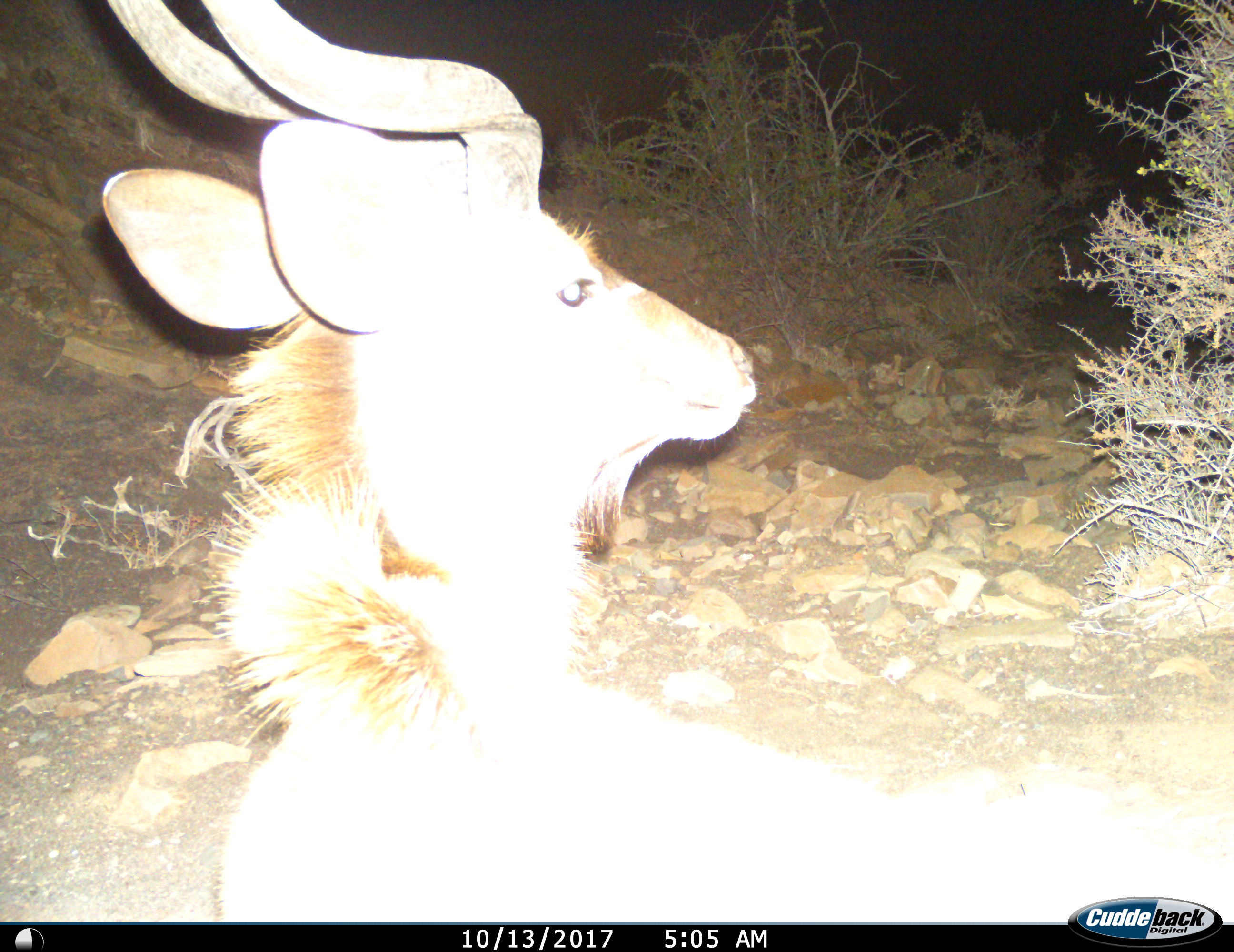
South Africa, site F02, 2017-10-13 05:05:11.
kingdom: Animalia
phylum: Chordata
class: Mammalia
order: Artiodactyla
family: Bovidae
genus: Tragelaphus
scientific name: Tragelaphus strepsiceros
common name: greater kudu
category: kudu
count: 1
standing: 75%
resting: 12%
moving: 12%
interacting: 0%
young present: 0%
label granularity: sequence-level